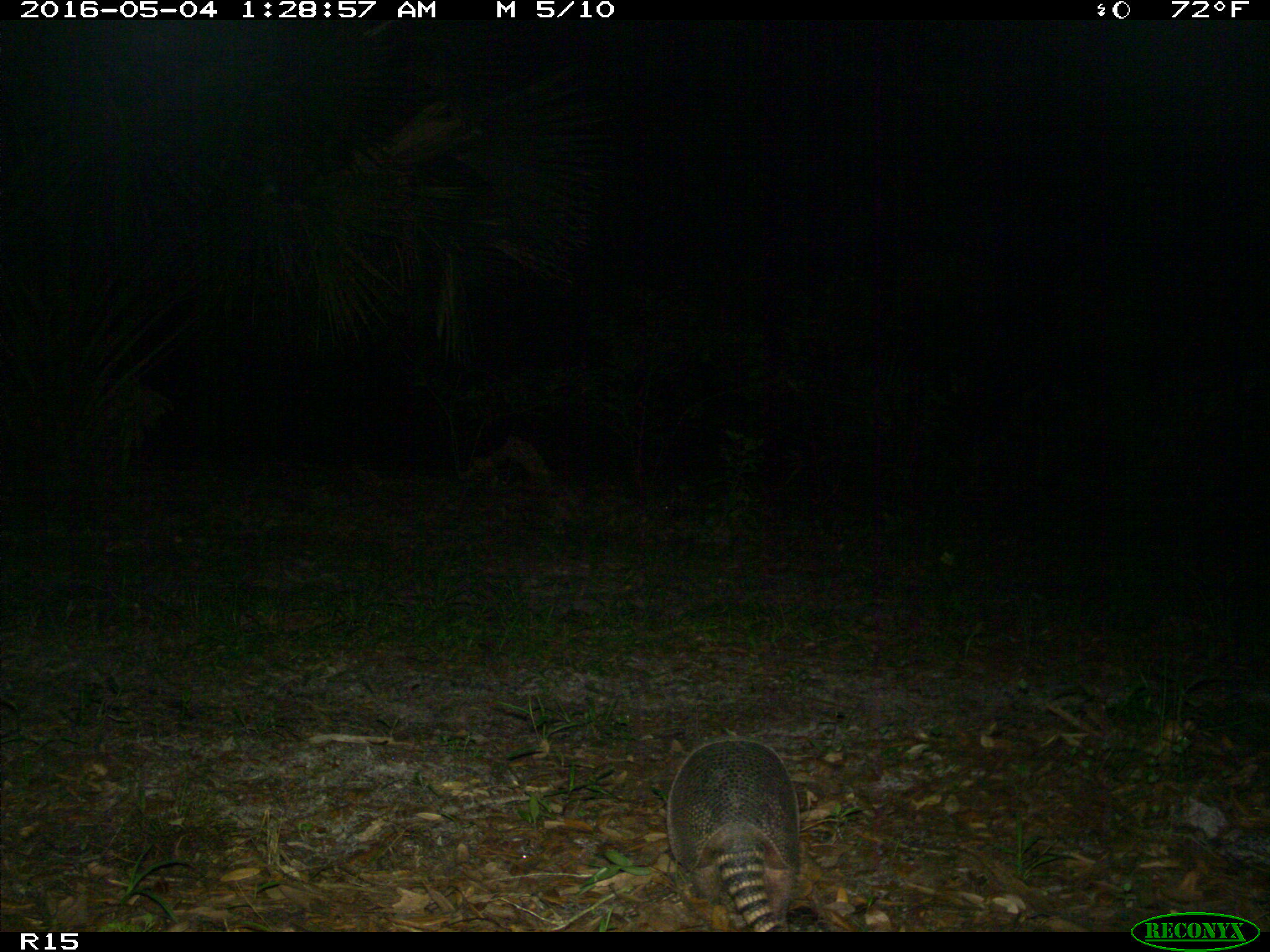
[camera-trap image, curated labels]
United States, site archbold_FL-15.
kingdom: Animalia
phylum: Chordata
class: Mammalia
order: Cingulata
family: Dasypodidae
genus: Dasypus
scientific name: Dasypus novemcinctus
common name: nine-banded armadillo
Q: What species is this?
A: Dasypus novemcinctus (nine-banded armadillo).